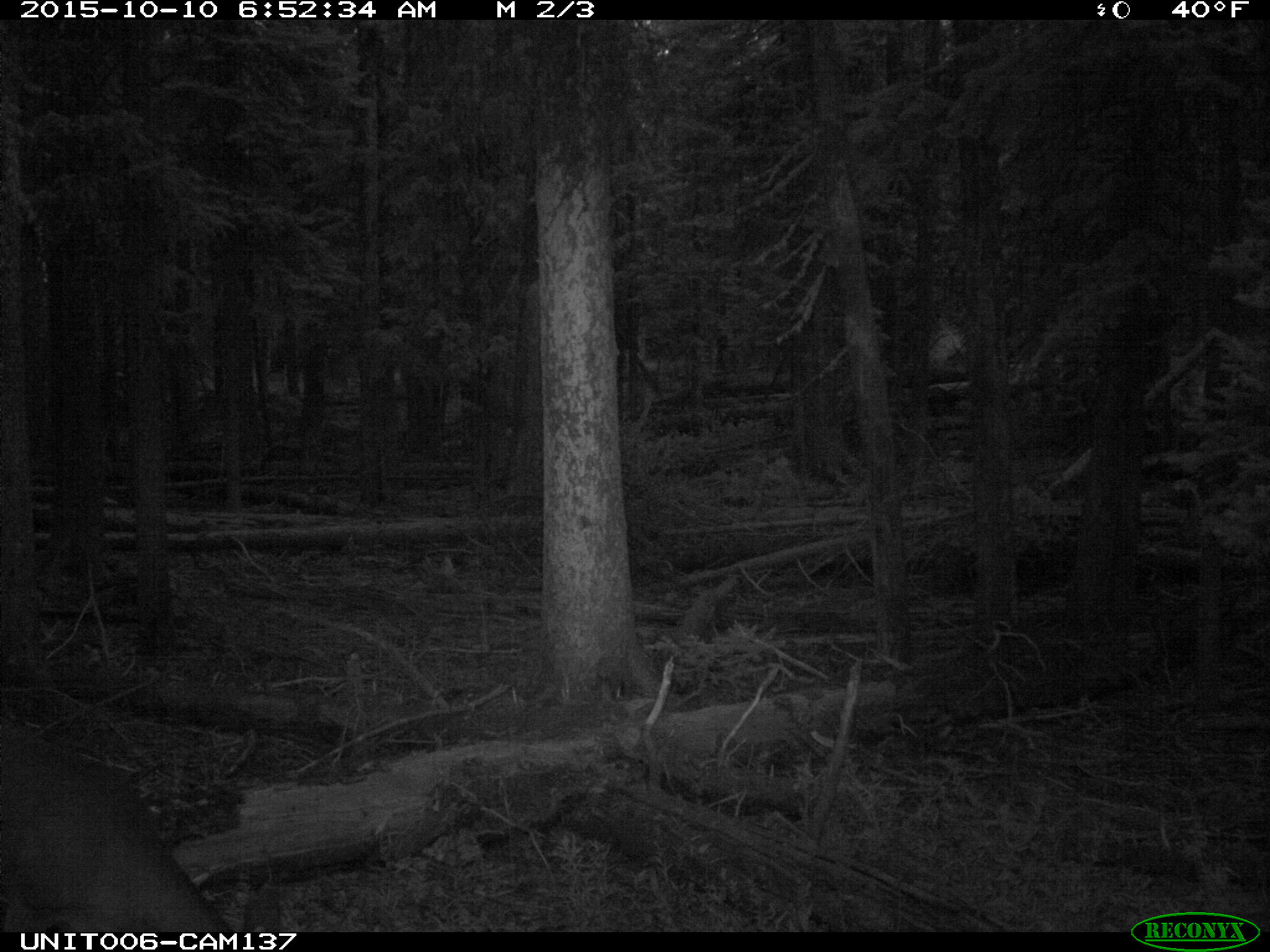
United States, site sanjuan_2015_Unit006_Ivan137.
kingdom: Animalia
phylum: Chordata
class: Mammalia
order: Artiodactyla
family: Cervidae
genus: Odocoileus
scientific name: Odocoileus hemionus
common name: mule deer